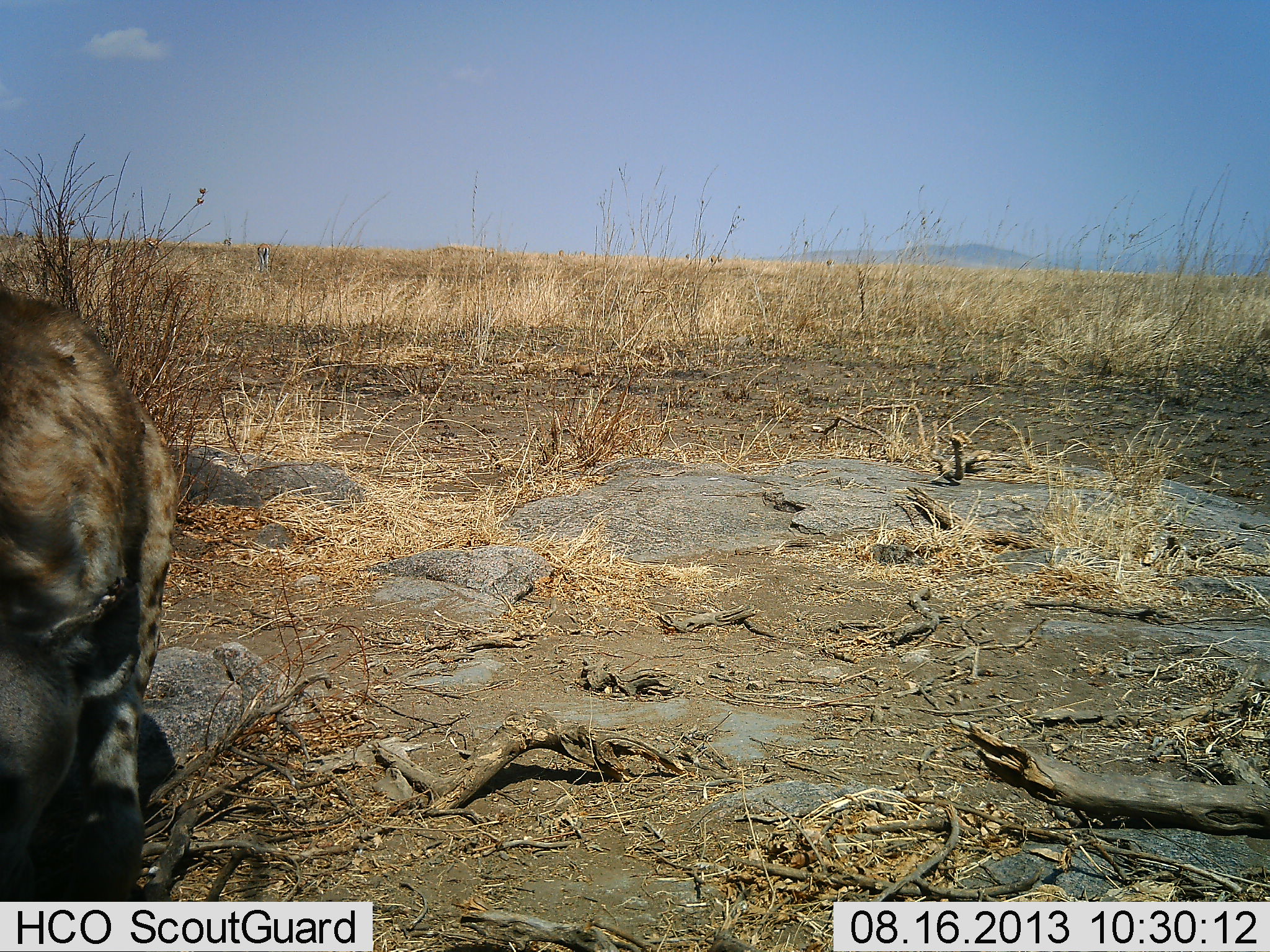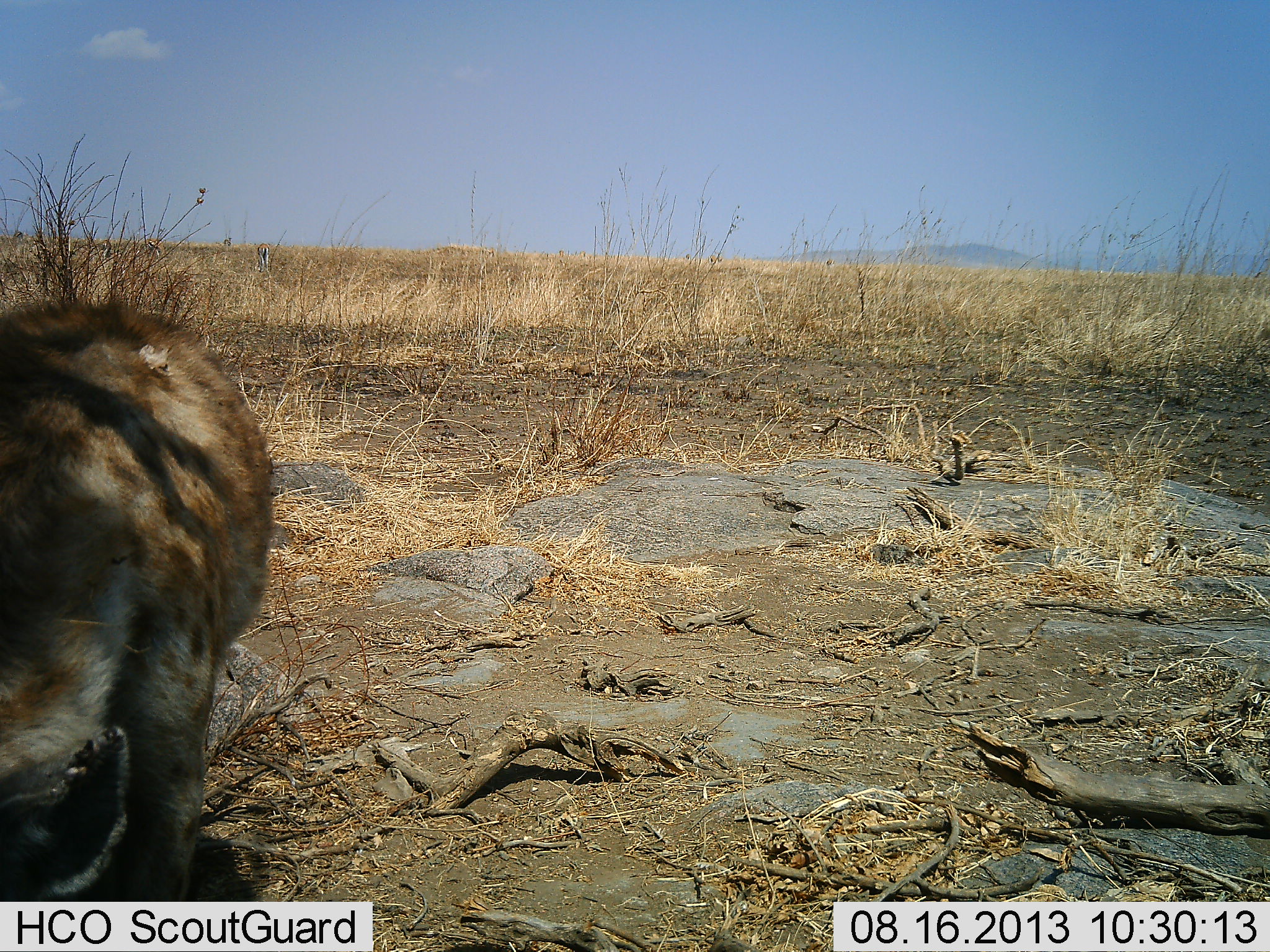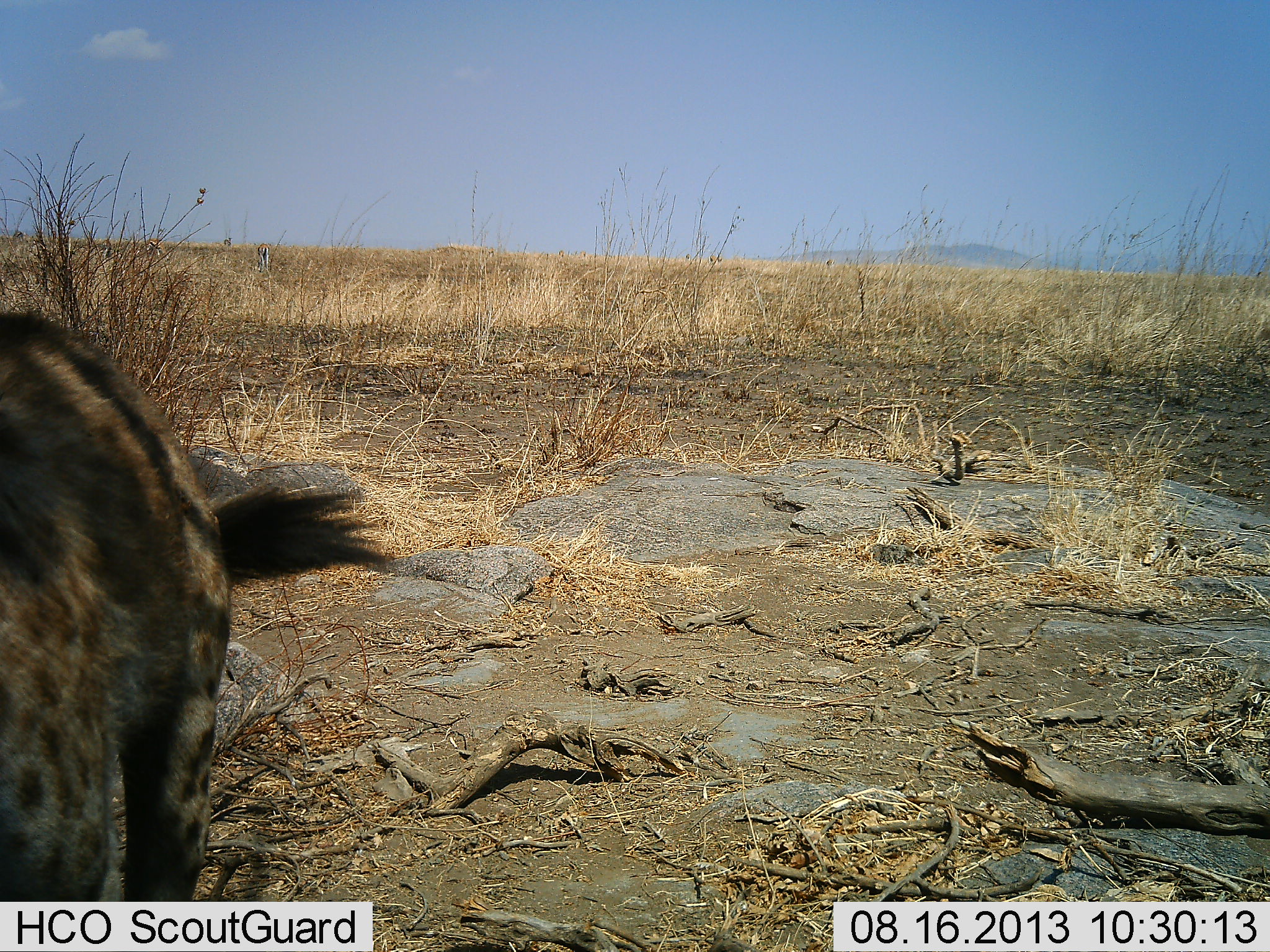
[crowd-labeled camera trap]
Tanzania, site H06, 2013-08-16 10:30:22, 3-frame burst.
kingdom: Animalia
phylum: Chordata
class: Mammalia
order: Carnivora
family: Hyaenidae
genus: Crocuta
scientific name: Crocuta crocuta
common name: spotted hyena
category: hyenaspotted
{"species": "hyenaspotted (spotted hyena) (Crocuta crocuta)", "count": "1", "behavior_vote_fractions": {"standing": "45%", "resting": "6%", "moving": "42%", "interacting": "6%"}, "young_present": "0%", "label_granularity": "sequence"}